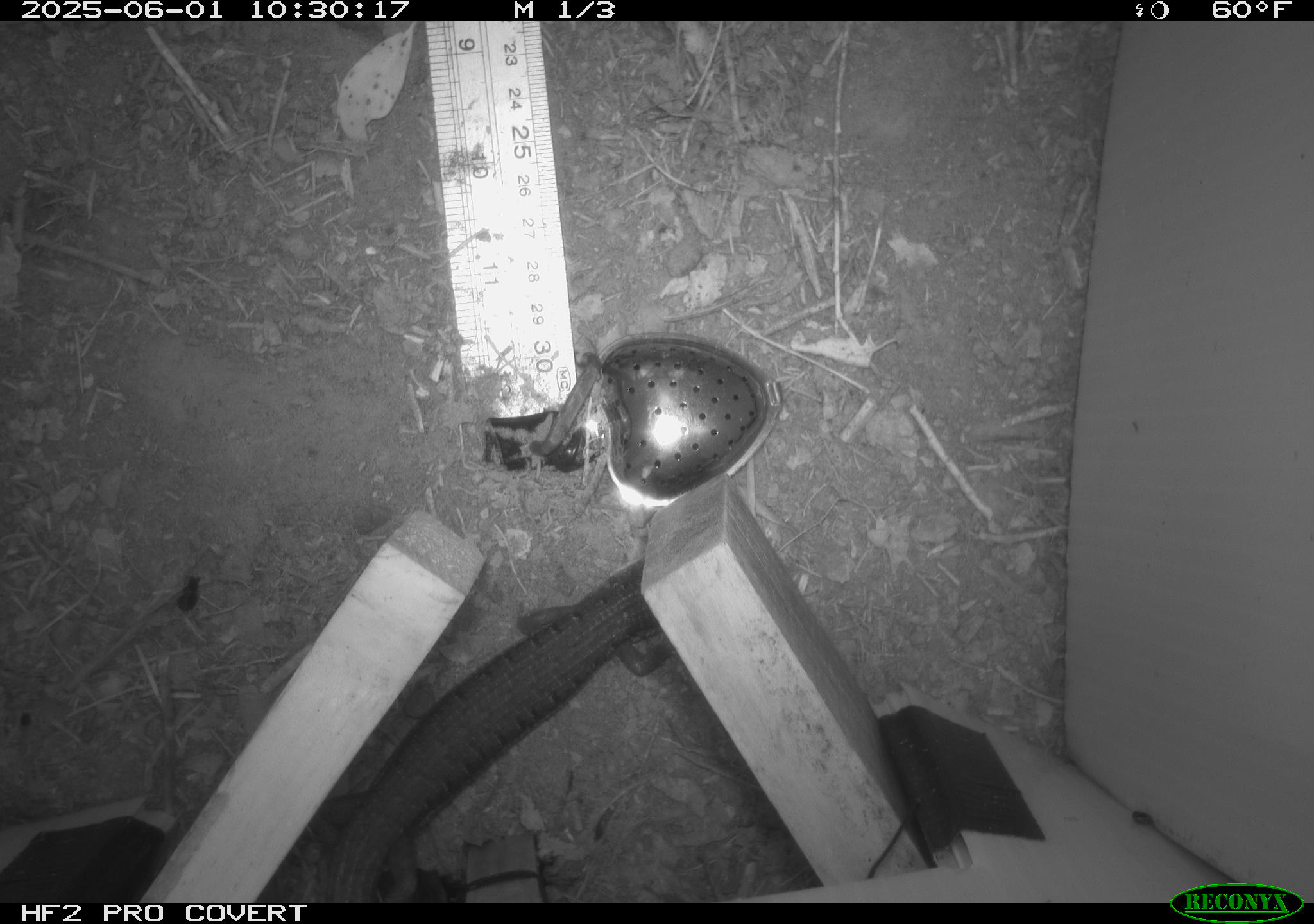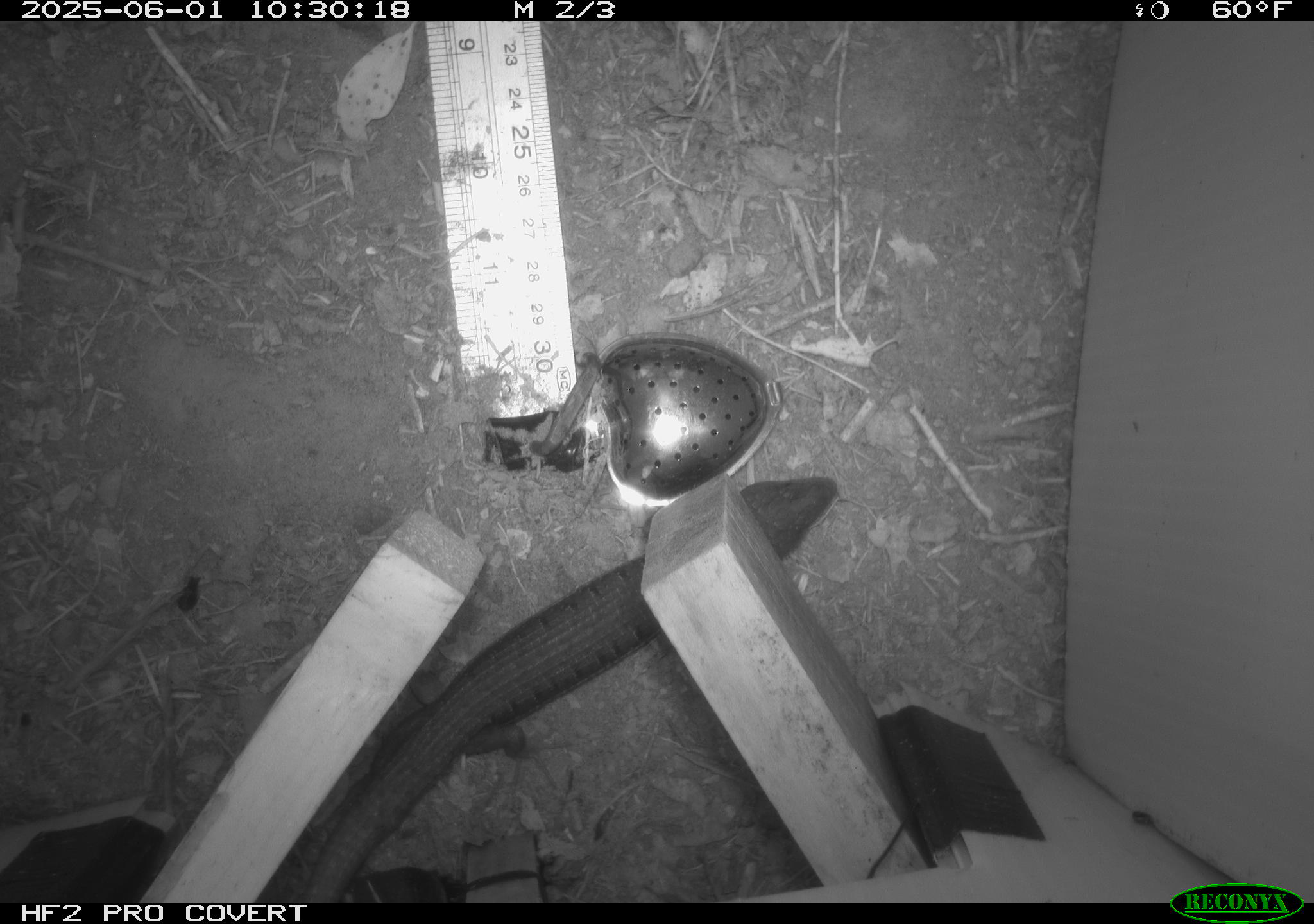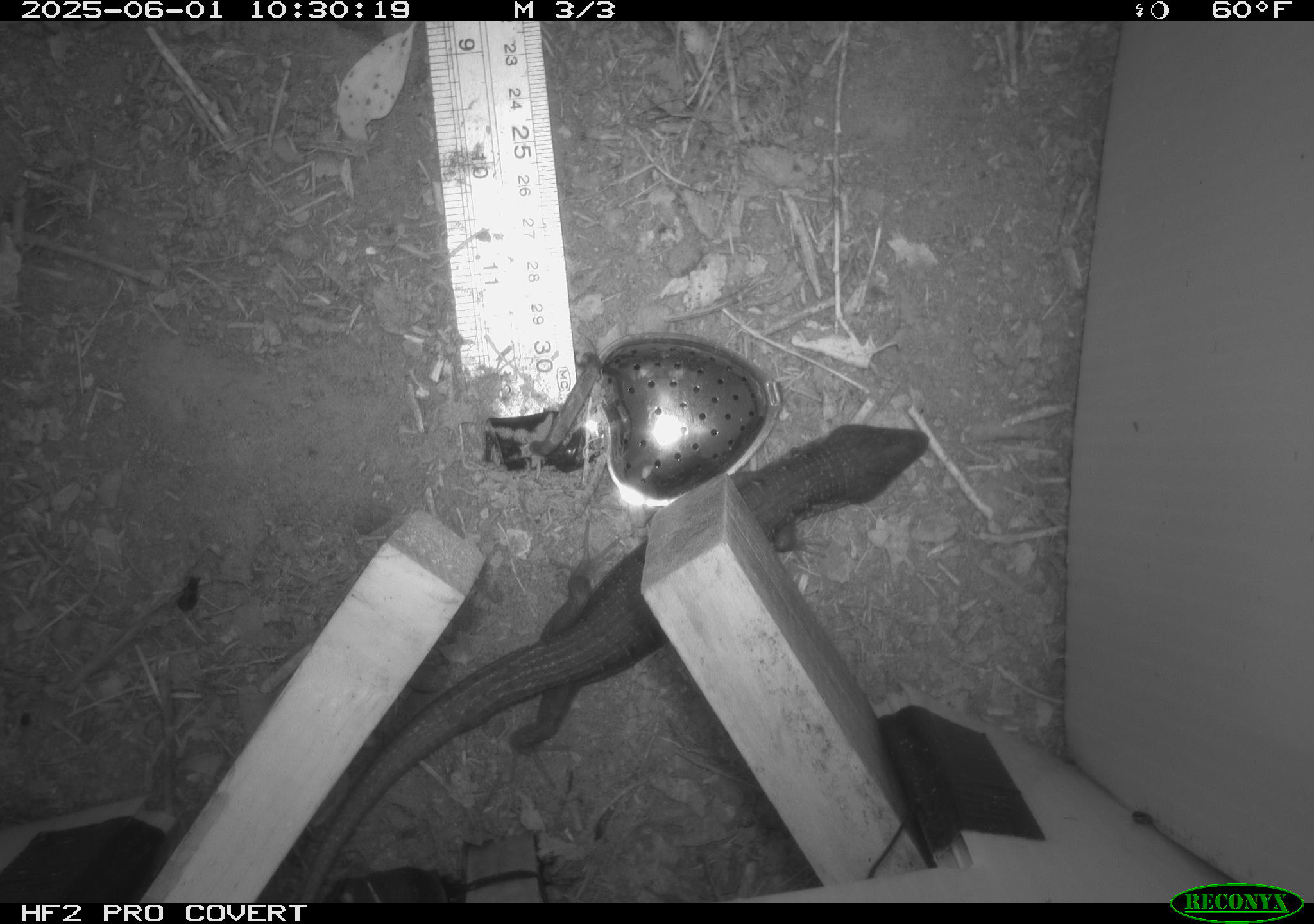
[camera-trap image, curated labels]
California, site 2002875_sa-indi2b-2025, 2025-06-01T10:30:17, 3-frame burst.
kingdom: Animalia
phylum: Chordata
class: Reptilia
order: Squamata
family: Anguidae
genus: Elgaria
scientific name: Elgaria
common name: alligator lizards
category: elgaria species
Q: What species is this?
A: Elgaria species (alligator lizards) (Elgaria).